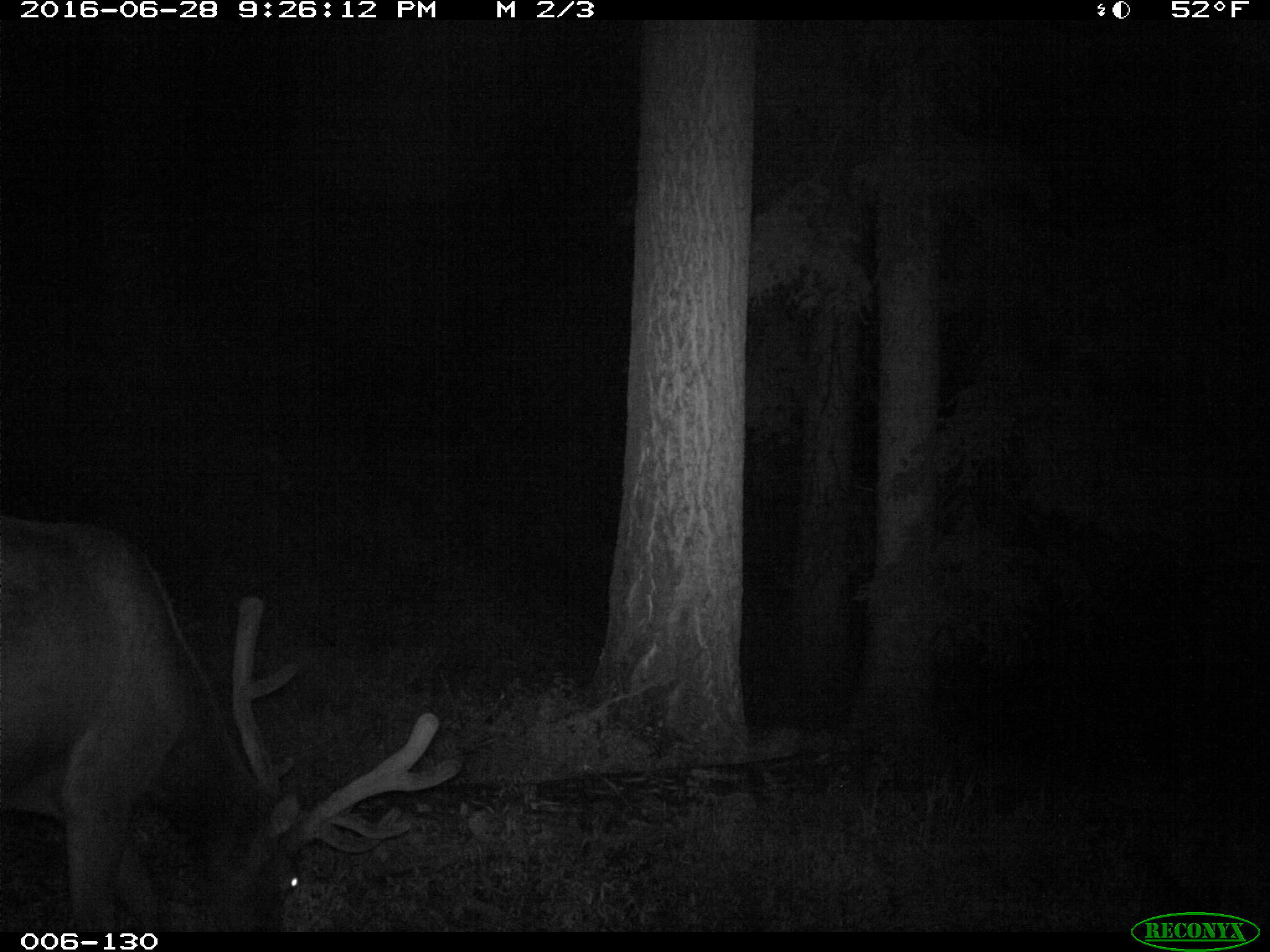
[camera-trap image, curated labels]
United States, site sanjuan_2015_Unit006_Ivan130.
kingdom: Animalia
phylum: Chordata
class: Mammalia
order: Artiodactyla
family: Cervidae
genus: Cervus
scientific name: Cervus elaphus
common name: red deer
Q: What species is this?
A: Cervus elaphus (red deer).